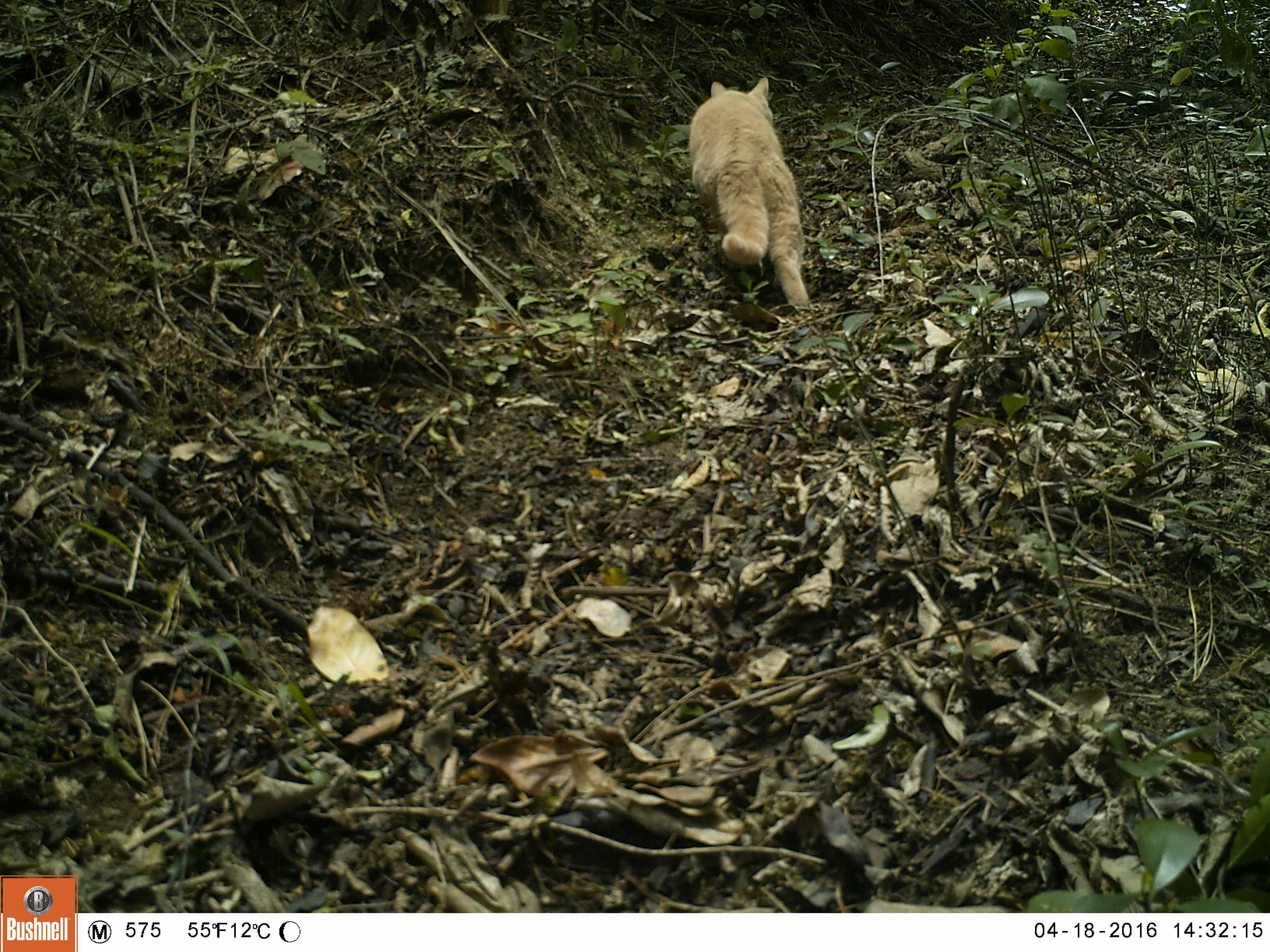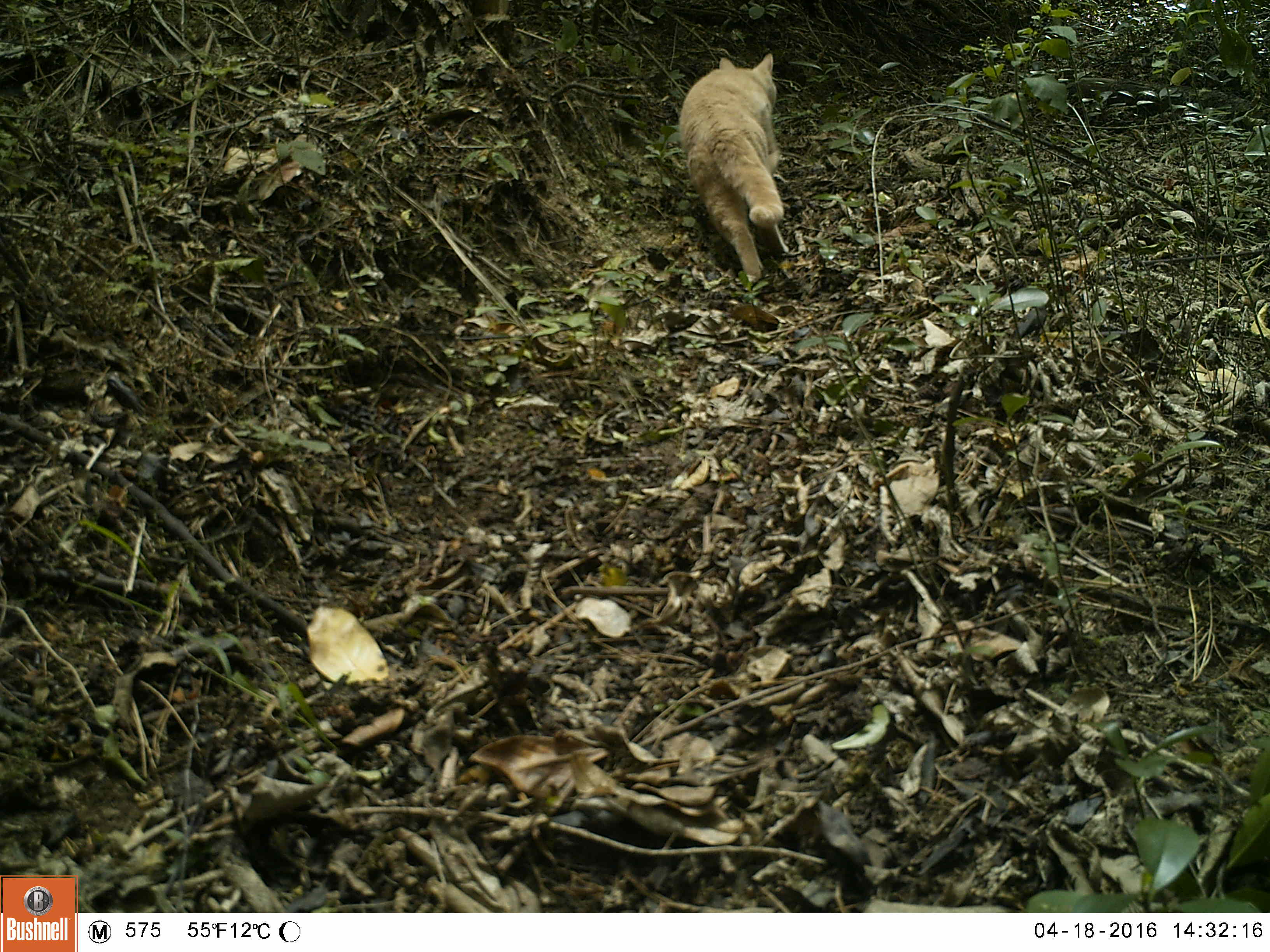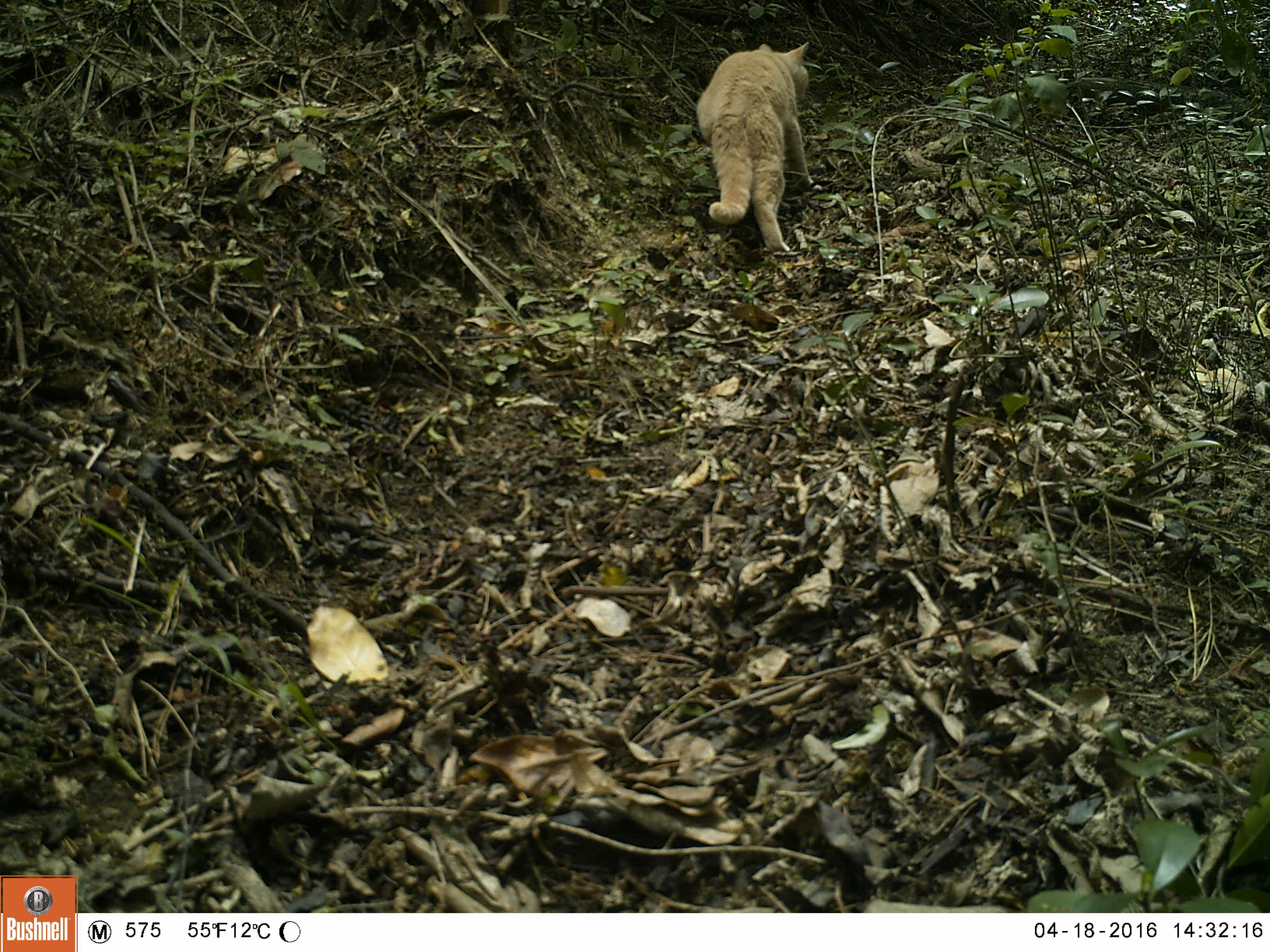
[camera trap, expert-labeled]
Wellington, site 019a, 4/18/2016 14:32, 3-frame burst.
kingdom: Animalia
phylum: Chordata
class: Mammalia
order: Carnivora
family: Felidae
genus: Felis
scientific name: Felis catus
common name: cat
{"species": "cat (Felis catus)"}